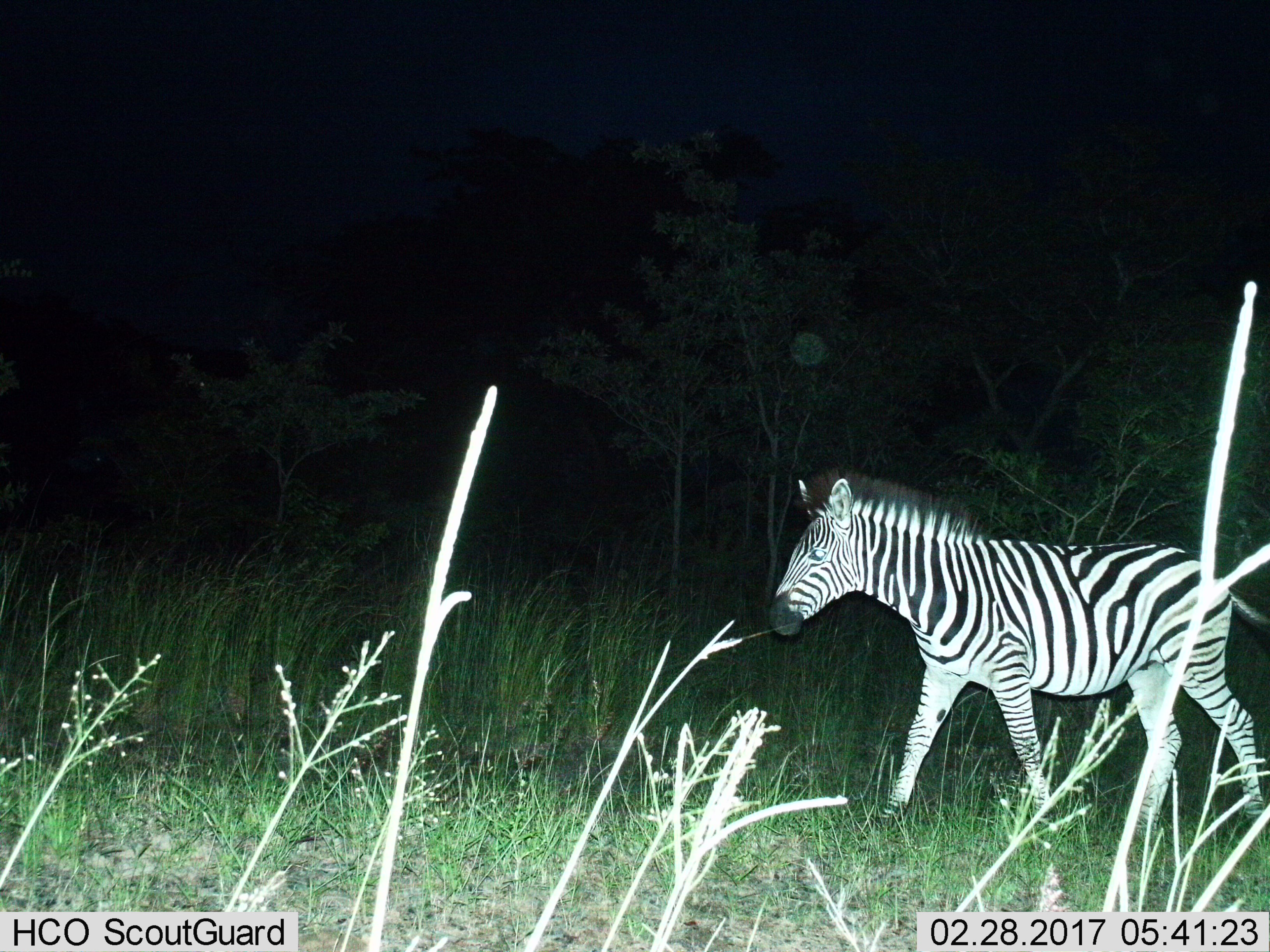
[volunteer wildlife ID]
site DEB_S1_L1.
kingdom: Animalia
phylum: Chordata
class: Mammalia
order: Perissodactyla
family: Equidae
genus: Equus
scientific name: Equus quagga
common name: plains zebra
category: zebraplains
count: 1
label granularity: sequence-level